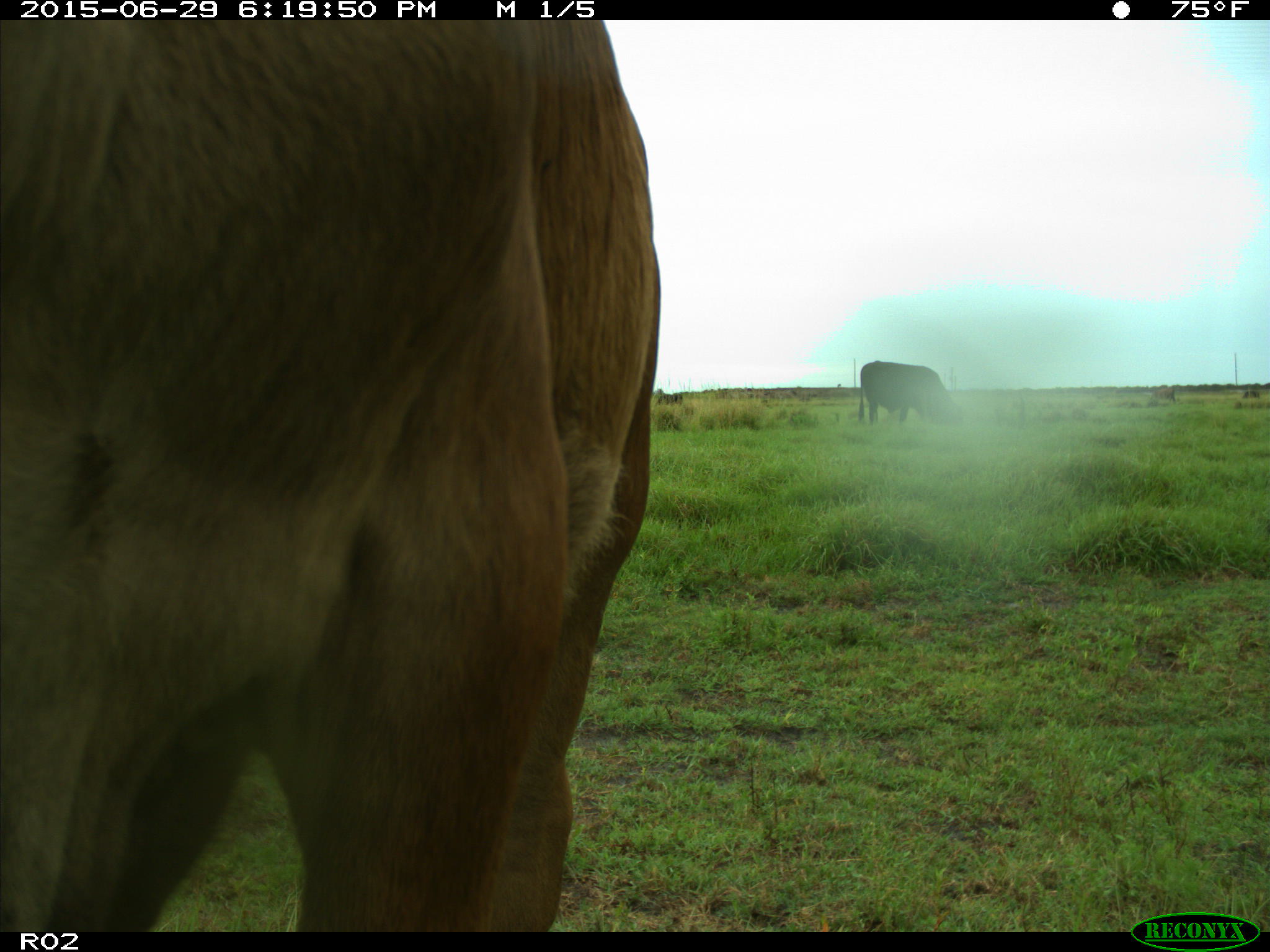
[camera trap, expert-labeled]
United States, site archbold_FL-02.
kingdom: Animalia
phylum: Chordata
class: Mammalia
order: Artiodactyla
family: Bovidae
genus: Bos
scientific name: Bos taurus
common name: domestic cow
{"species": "Bos taurus (domestic cow)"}